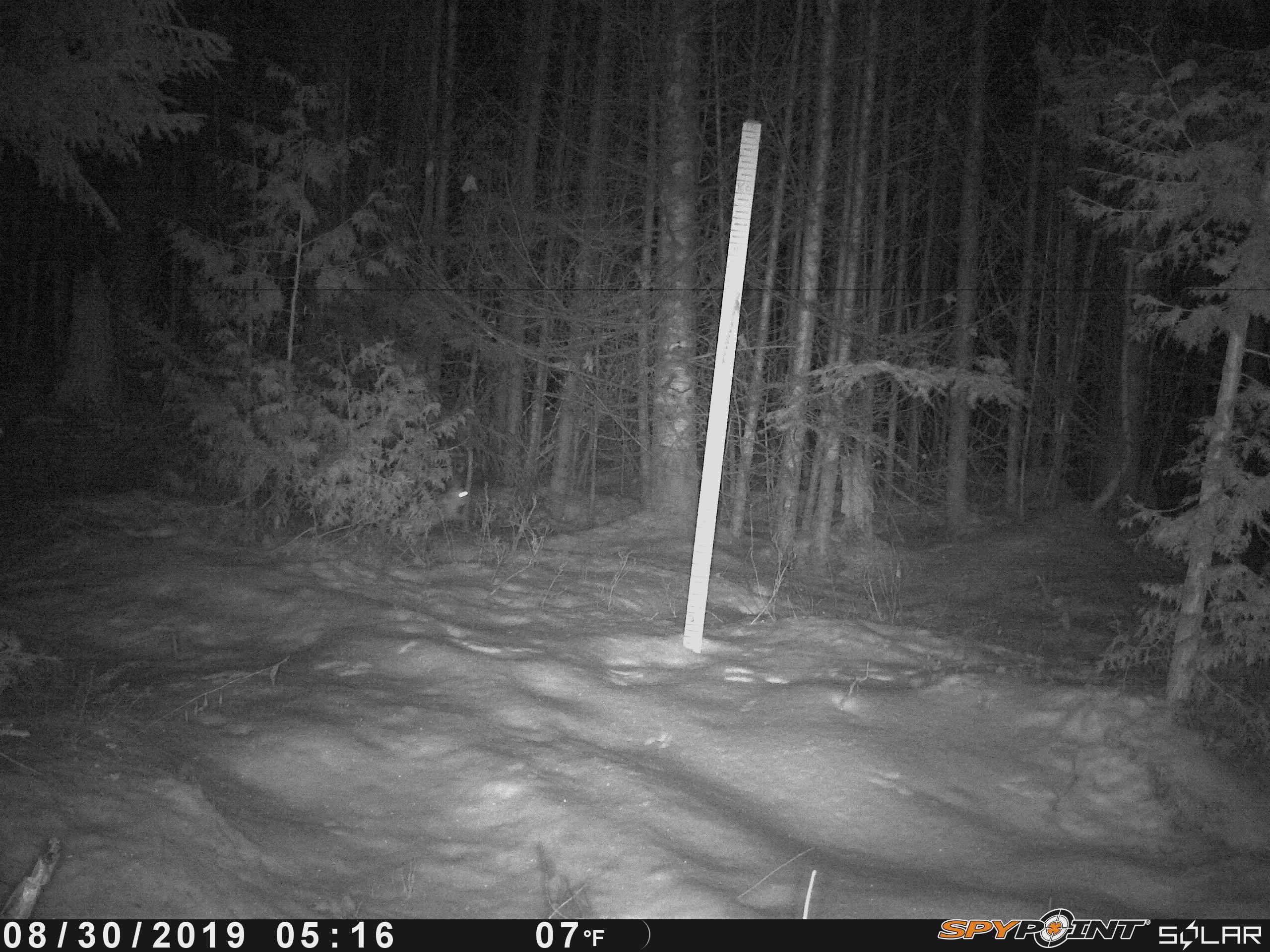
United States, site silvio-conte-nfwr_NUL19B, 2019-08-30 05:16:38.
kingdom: Animalia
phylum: Chordata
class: Mammalia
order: Lagomorpha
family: Leporidae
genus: Lepus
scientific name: Lepus americanus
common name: snowshoe hare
Snowshoe hare (Lepus americanus).